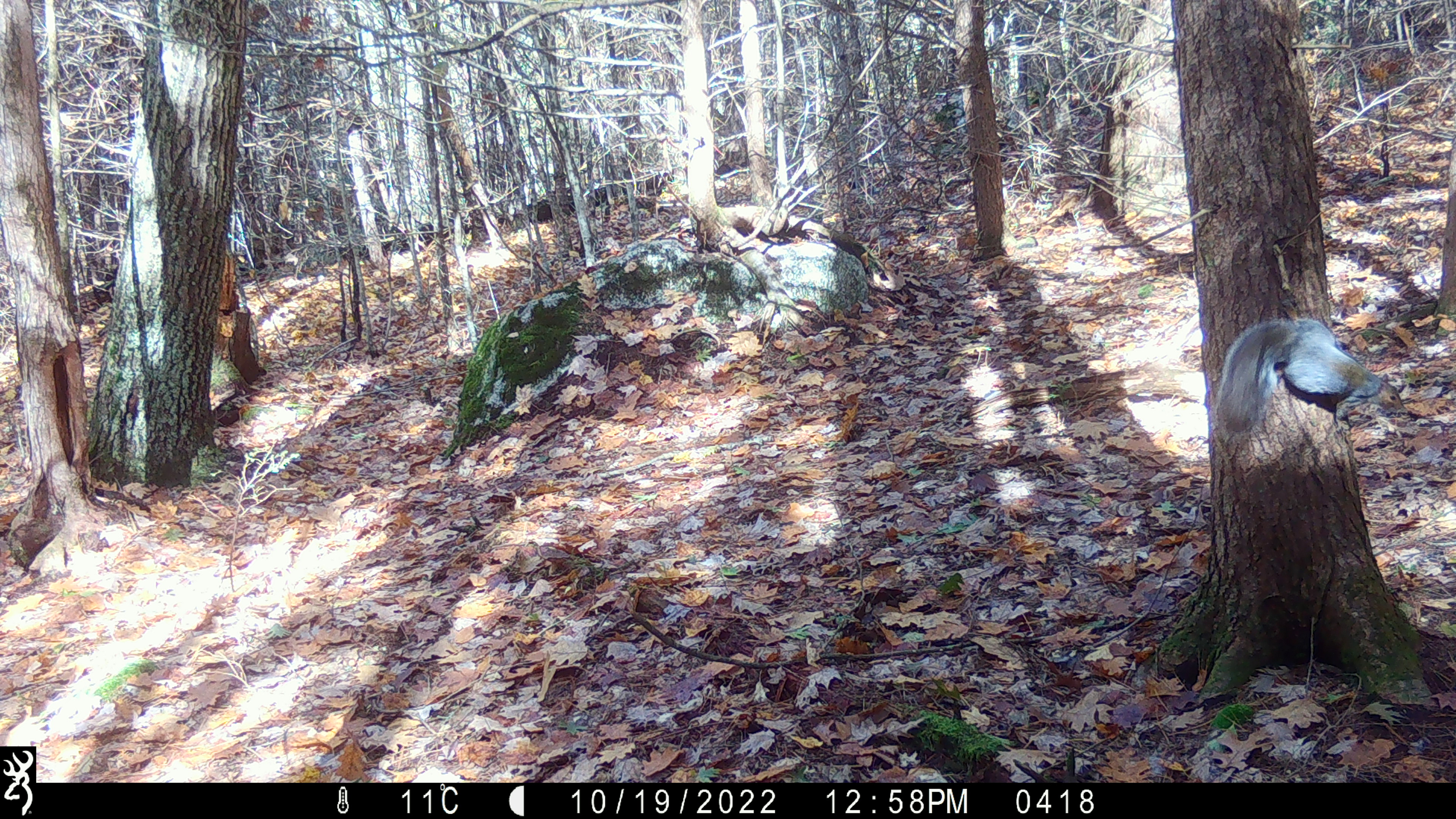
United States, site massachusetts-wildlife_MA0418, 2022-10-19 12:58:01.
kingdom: Animalia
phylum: Chordata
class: Mammalia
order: Rodentia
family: Sciuridae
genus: Sciurus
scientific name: Sciurus carolinensis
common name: gray squirrel